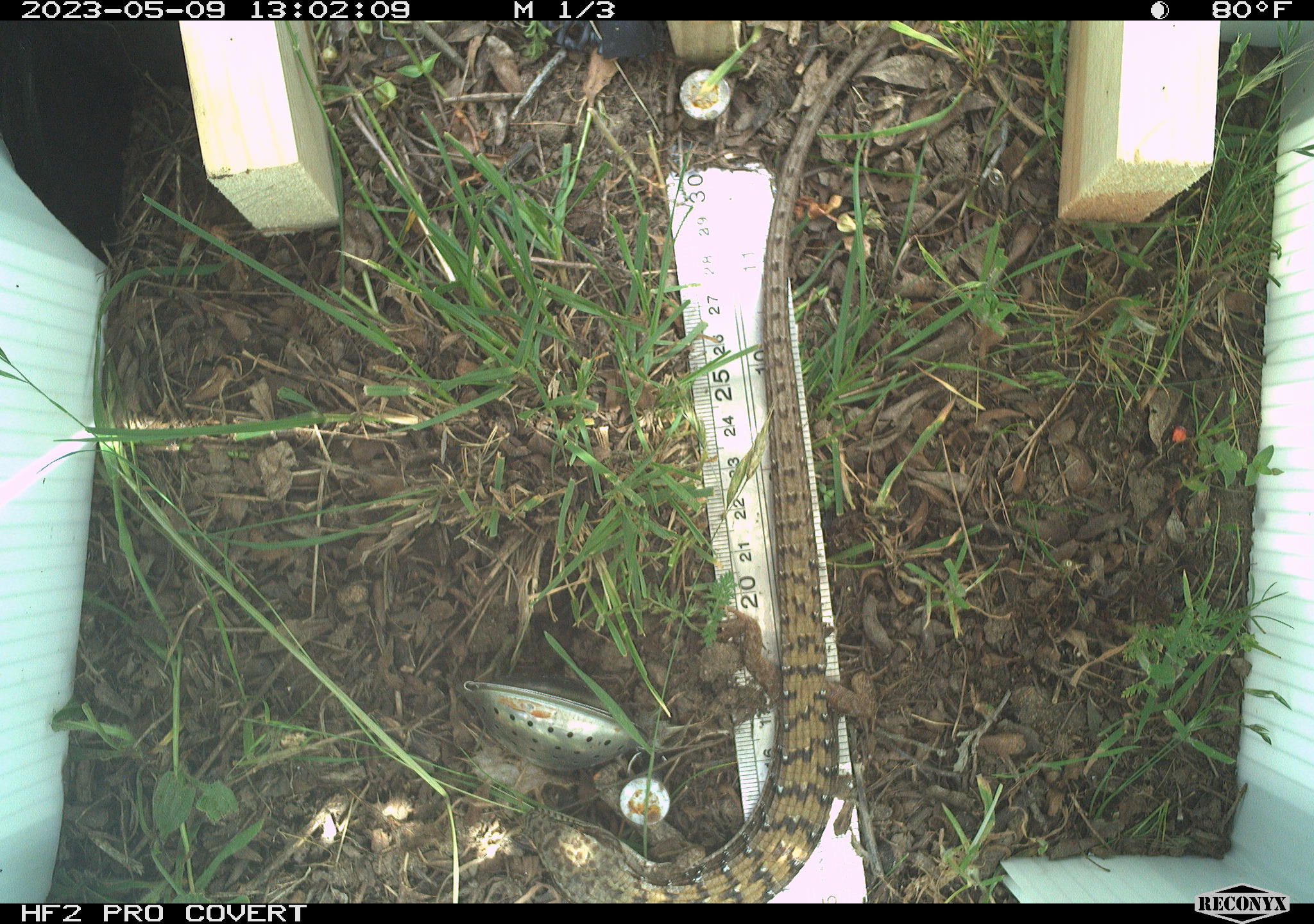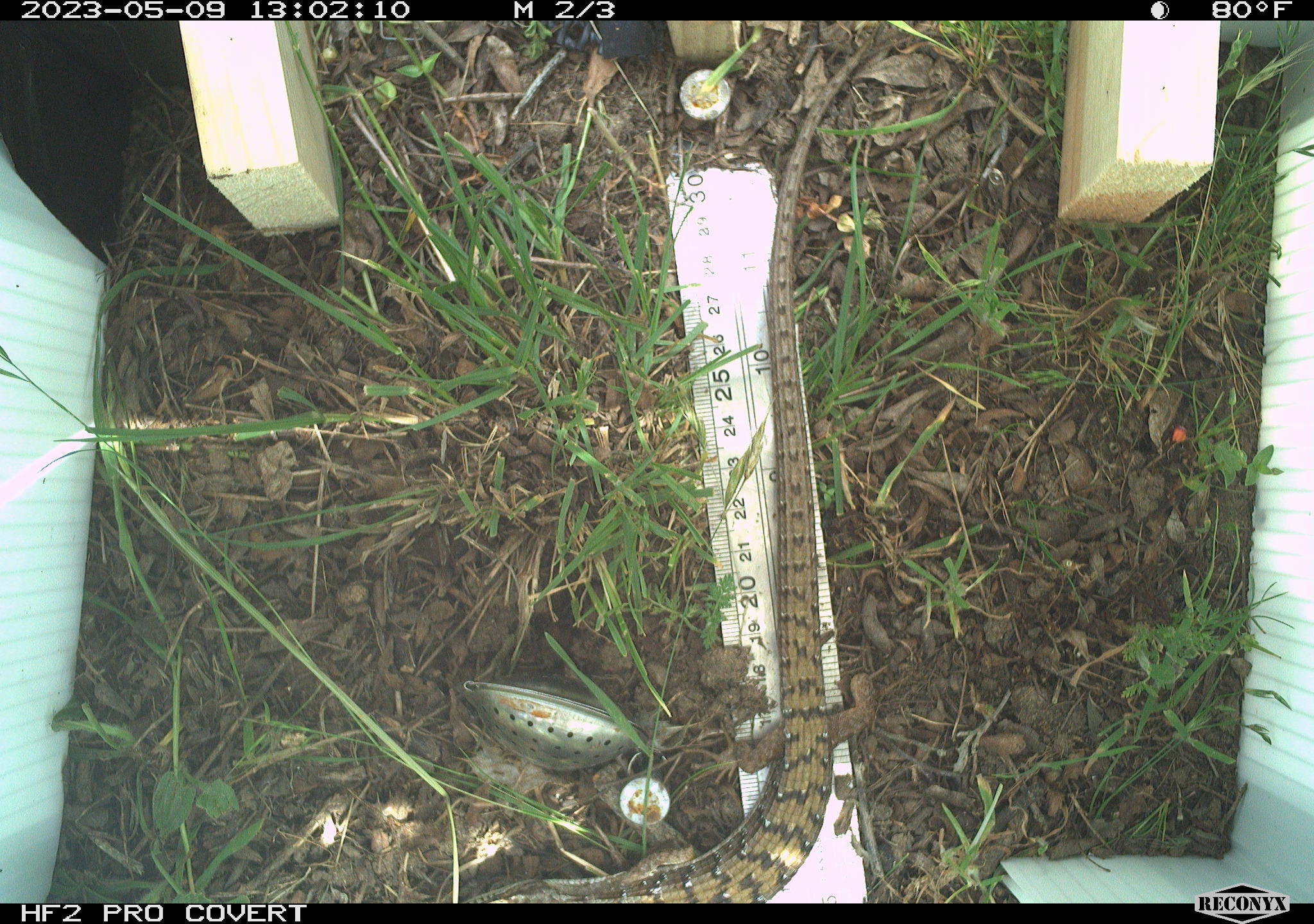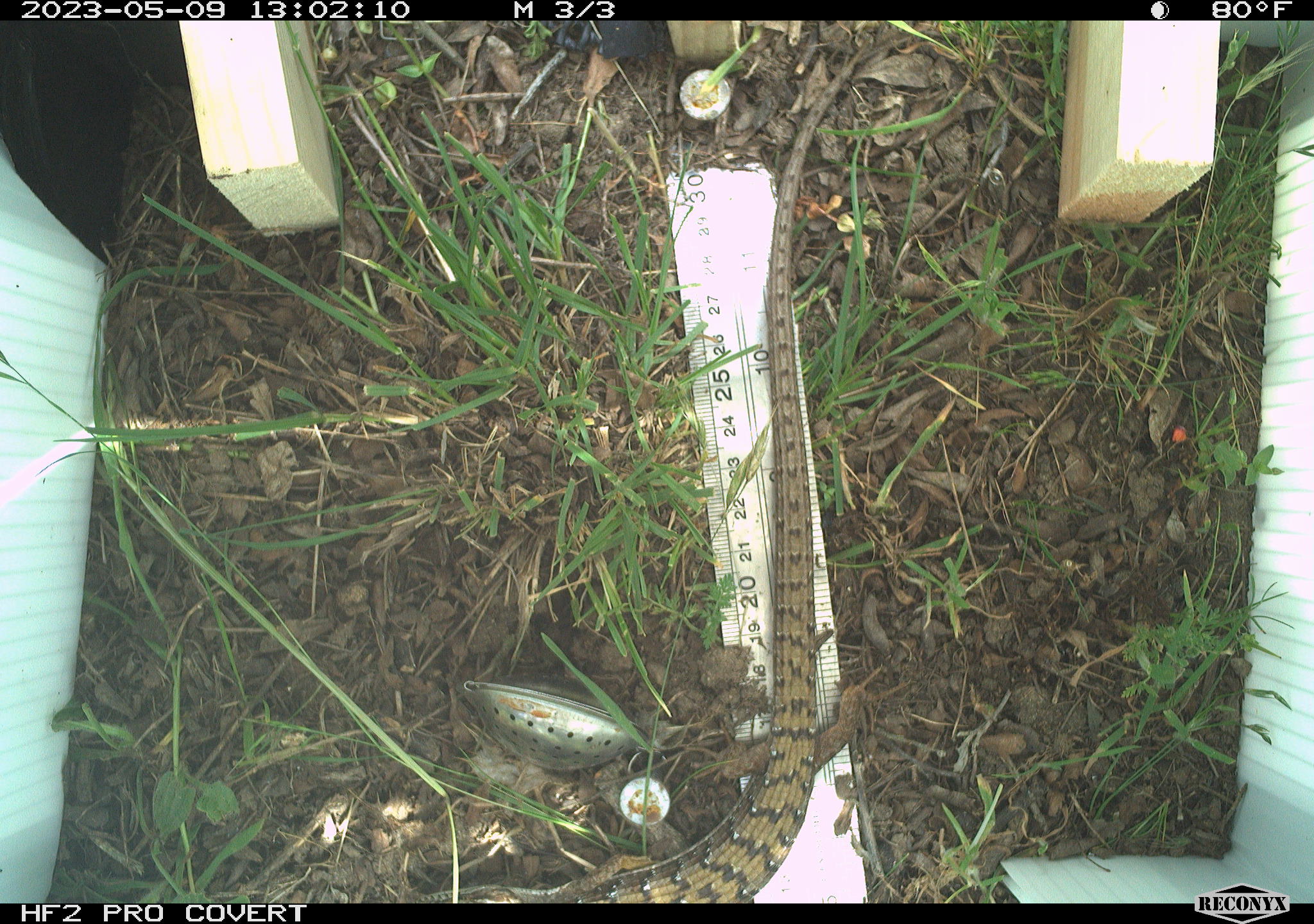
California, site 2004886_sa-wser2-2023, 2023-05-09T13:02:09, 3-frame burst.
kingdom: Animalia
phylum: Chordata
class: Reptilia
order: Squamata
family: Anguidae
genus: Elgaria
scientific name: Elgaria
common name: alligator lizards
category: elgaria species